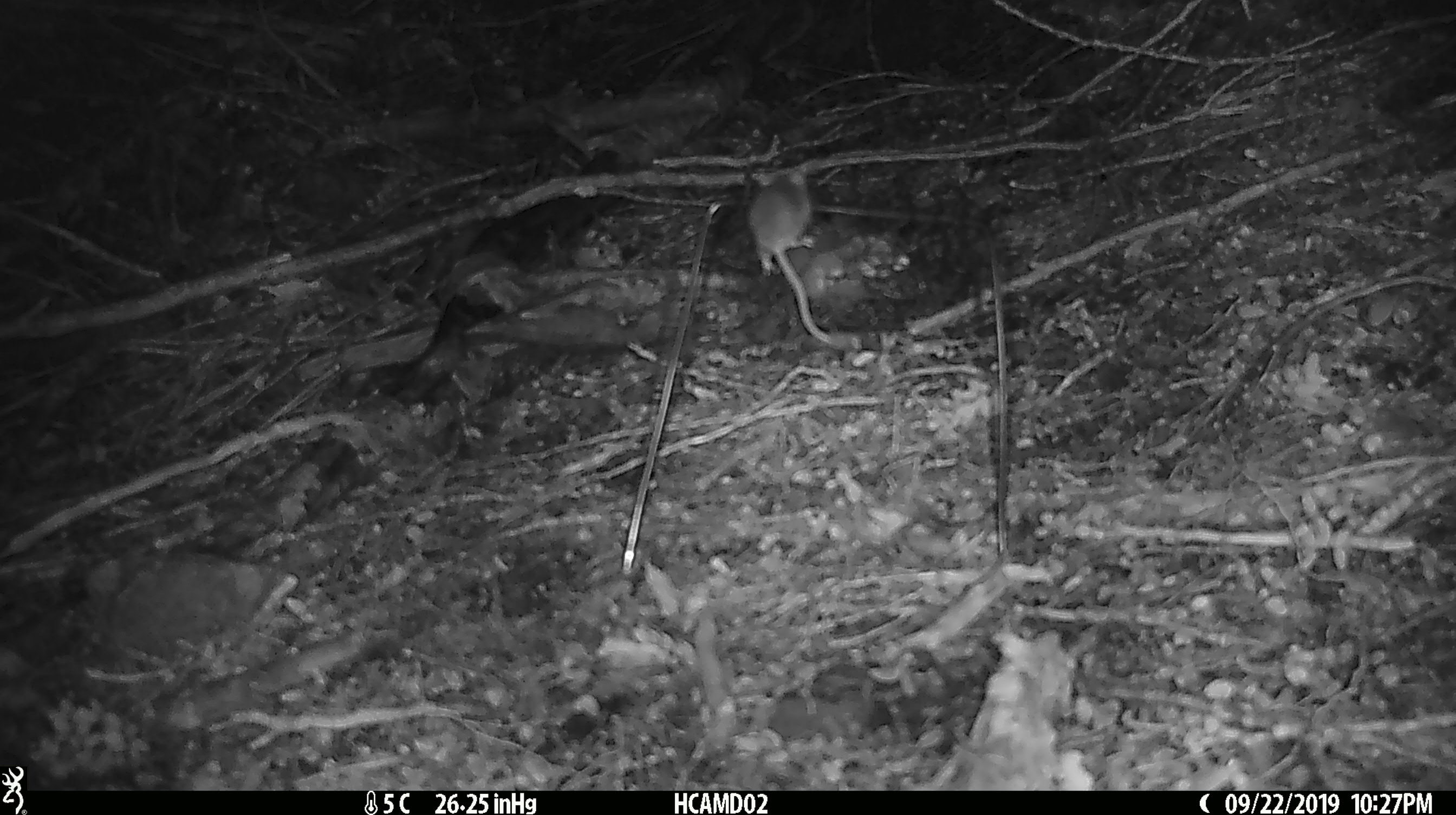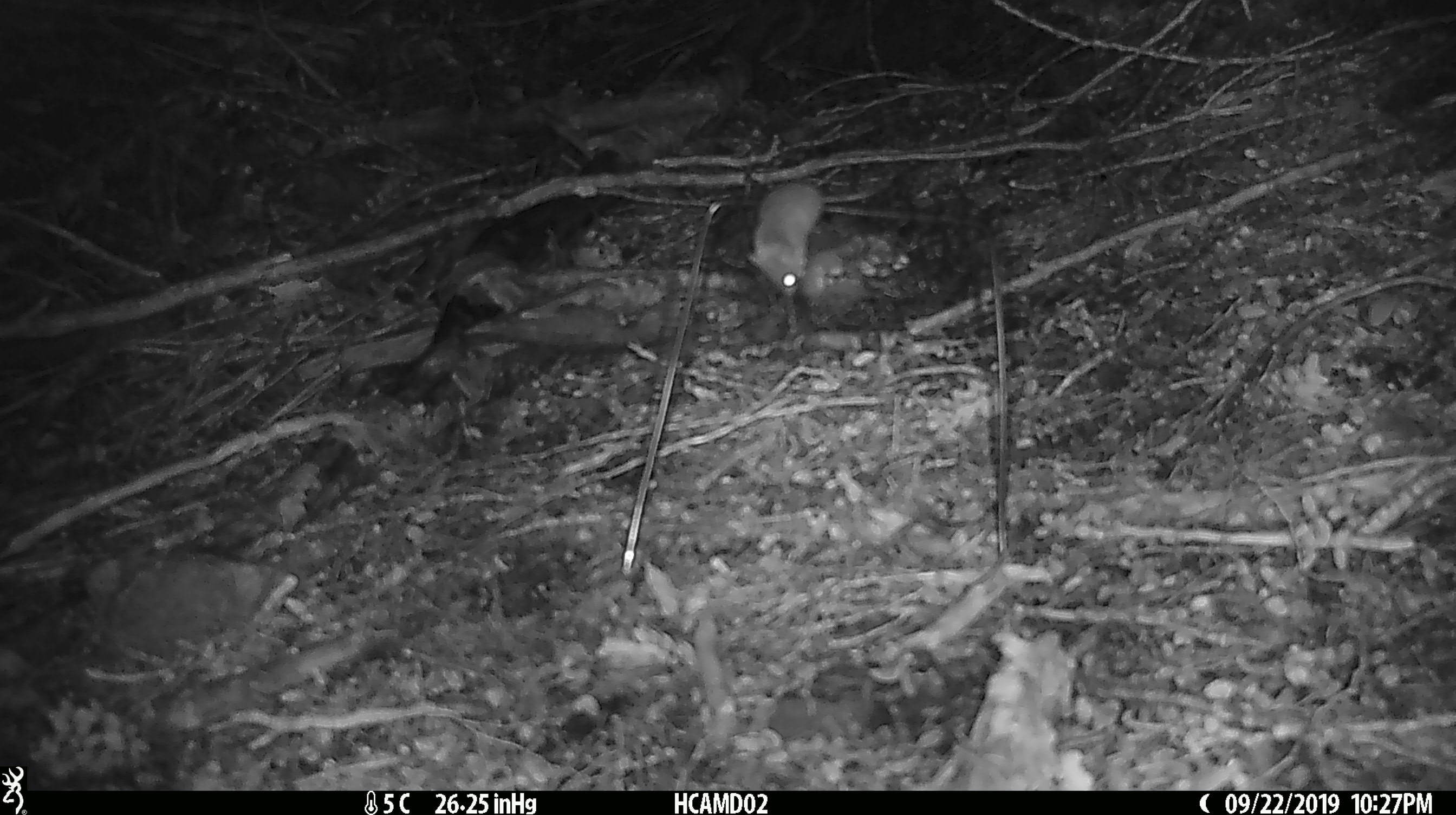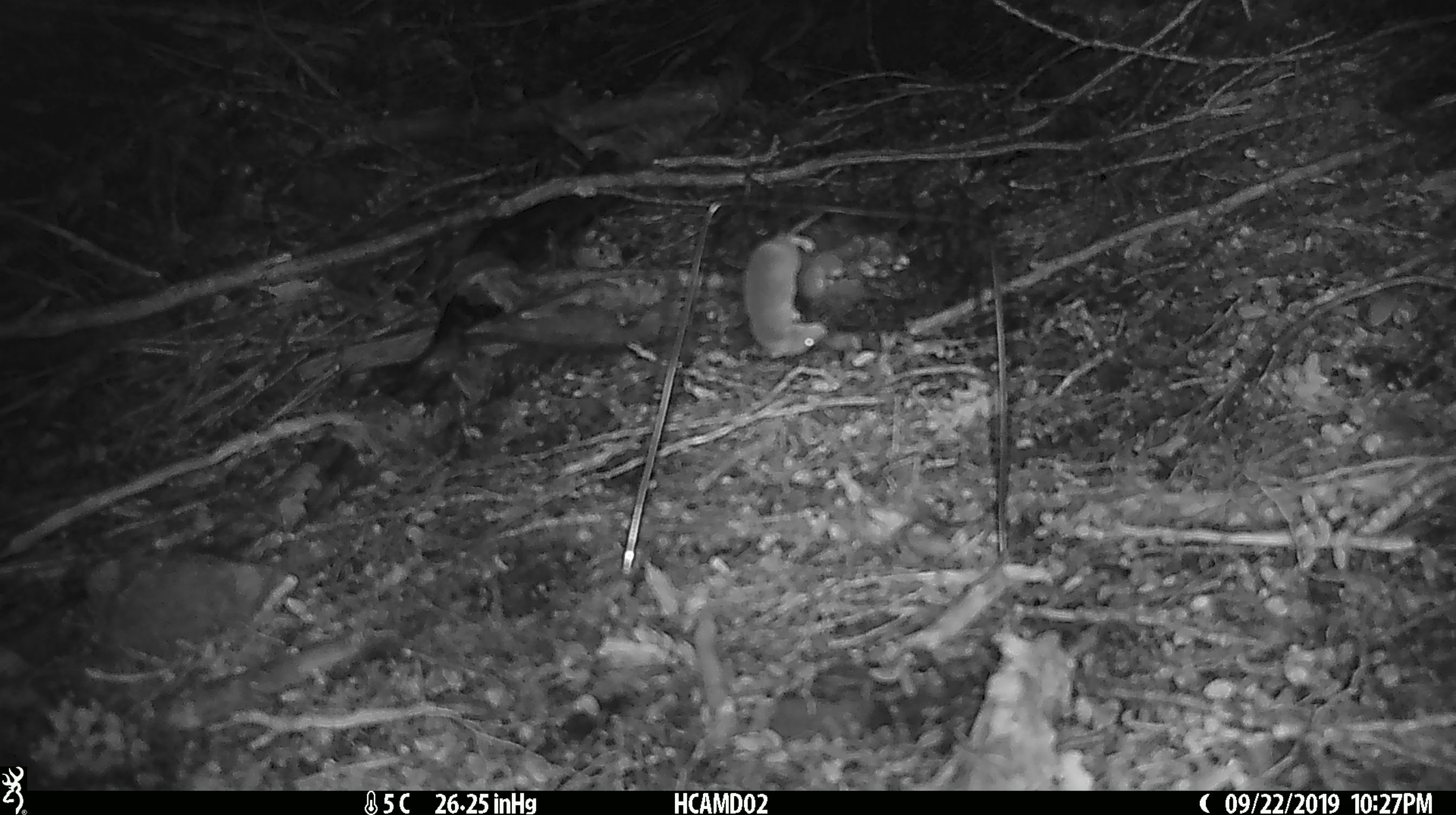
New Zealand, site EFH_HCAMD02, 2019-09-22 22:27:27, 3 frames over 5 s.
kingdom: Animalia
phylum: Chordata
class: Mammalia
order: Rodentia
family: Muridae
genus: Mus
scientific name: Mus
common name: mouse